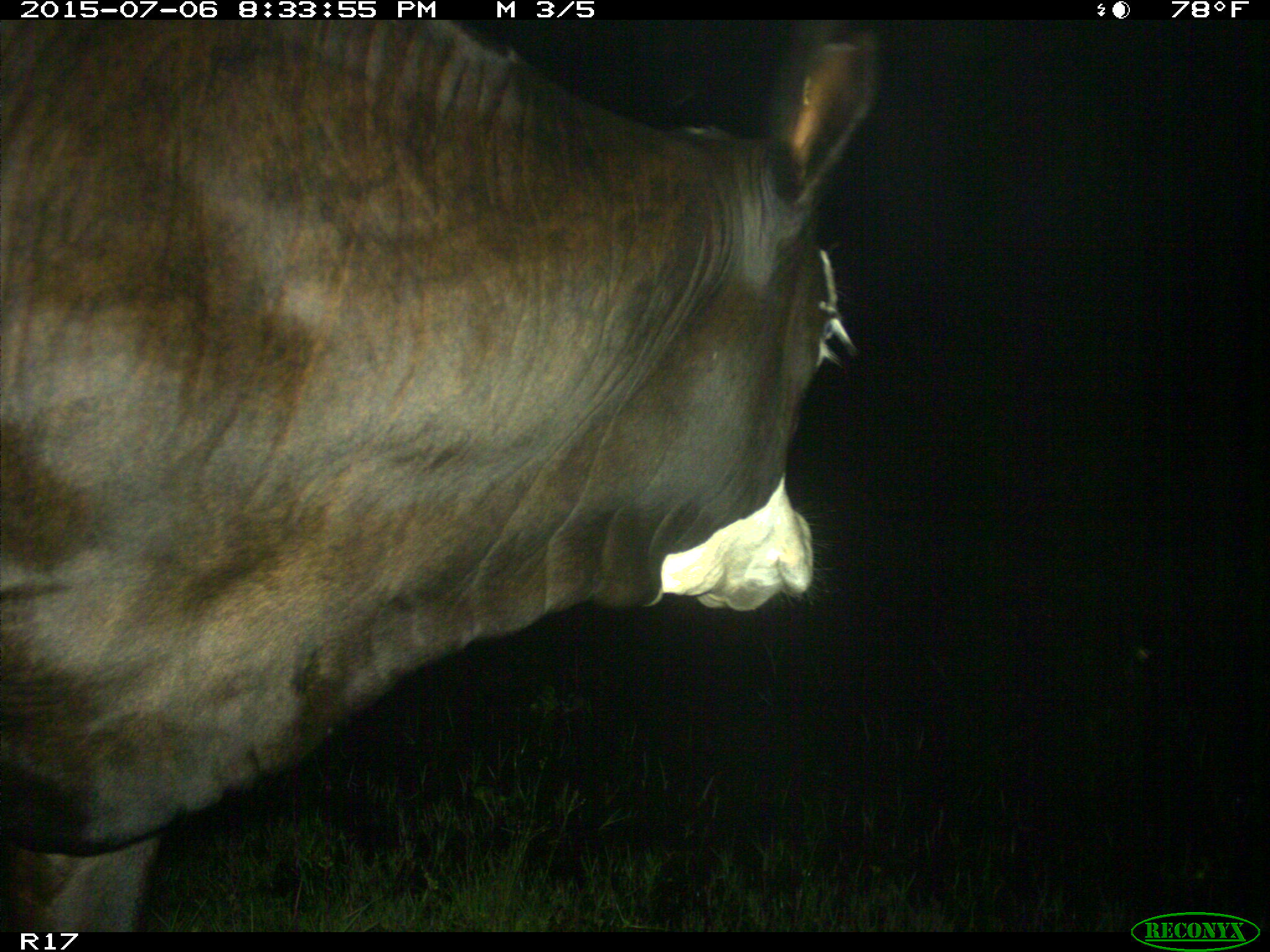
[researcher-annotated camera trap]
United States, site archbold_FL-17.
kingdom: Animalia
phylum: Chordata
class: Mammalia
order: Artiodactyla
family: Bovidae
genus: Bos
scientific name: Bos taurus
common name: domestic cow